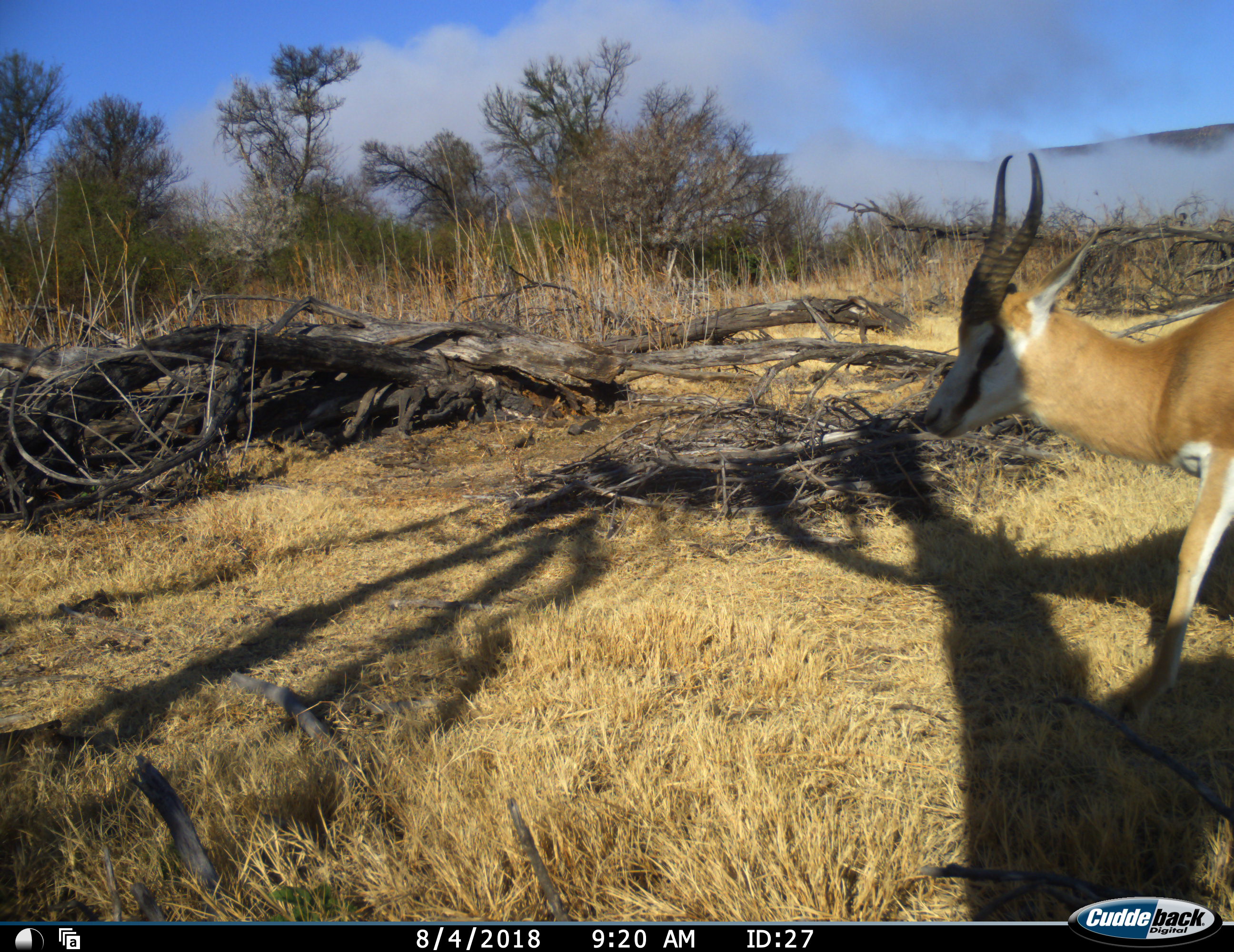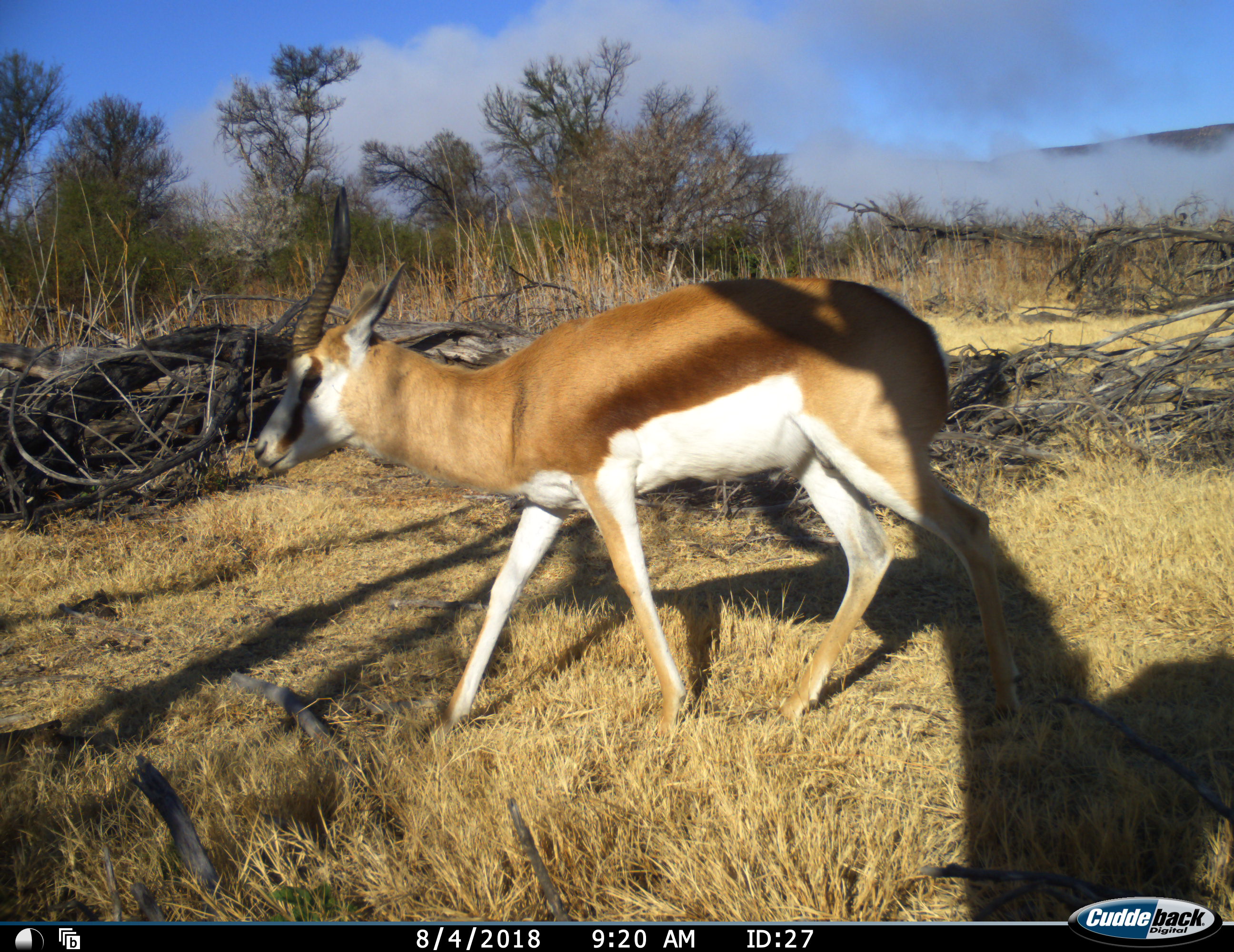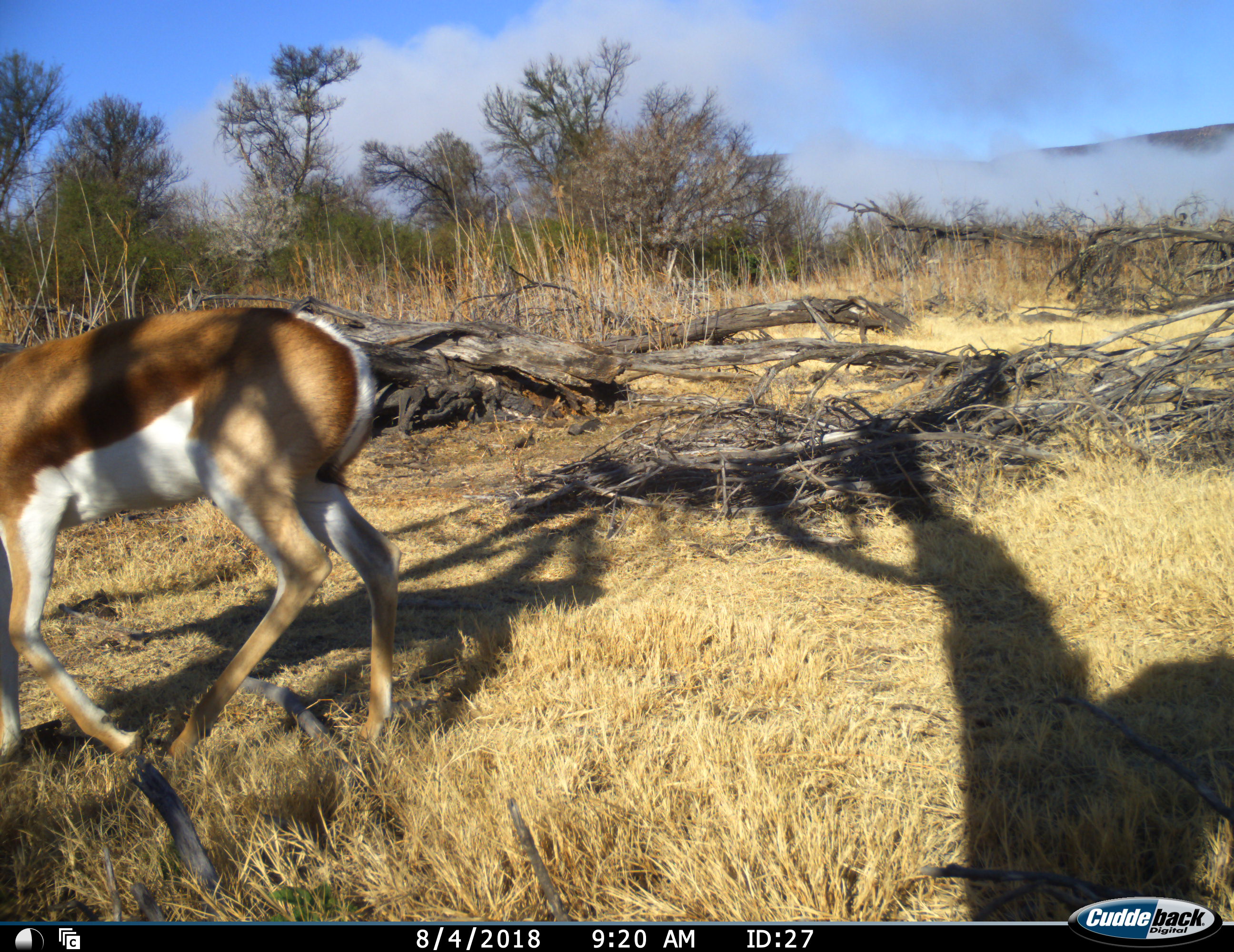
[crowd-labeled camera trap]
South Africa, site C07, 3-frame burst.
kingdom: Animalia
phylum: Chordata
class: Mammalia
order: Artiodactyla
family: Bovidae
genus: Antidorcas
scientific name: Antidorcas marsupialis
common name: springbok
Springbok (Antidorcas marsupialis), count 1. Behavior (volunteer vote fractions): standing 0%, resting 0%, moving 100%, interacting 0%. Young present (vote fraction): 0%. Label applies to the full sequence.